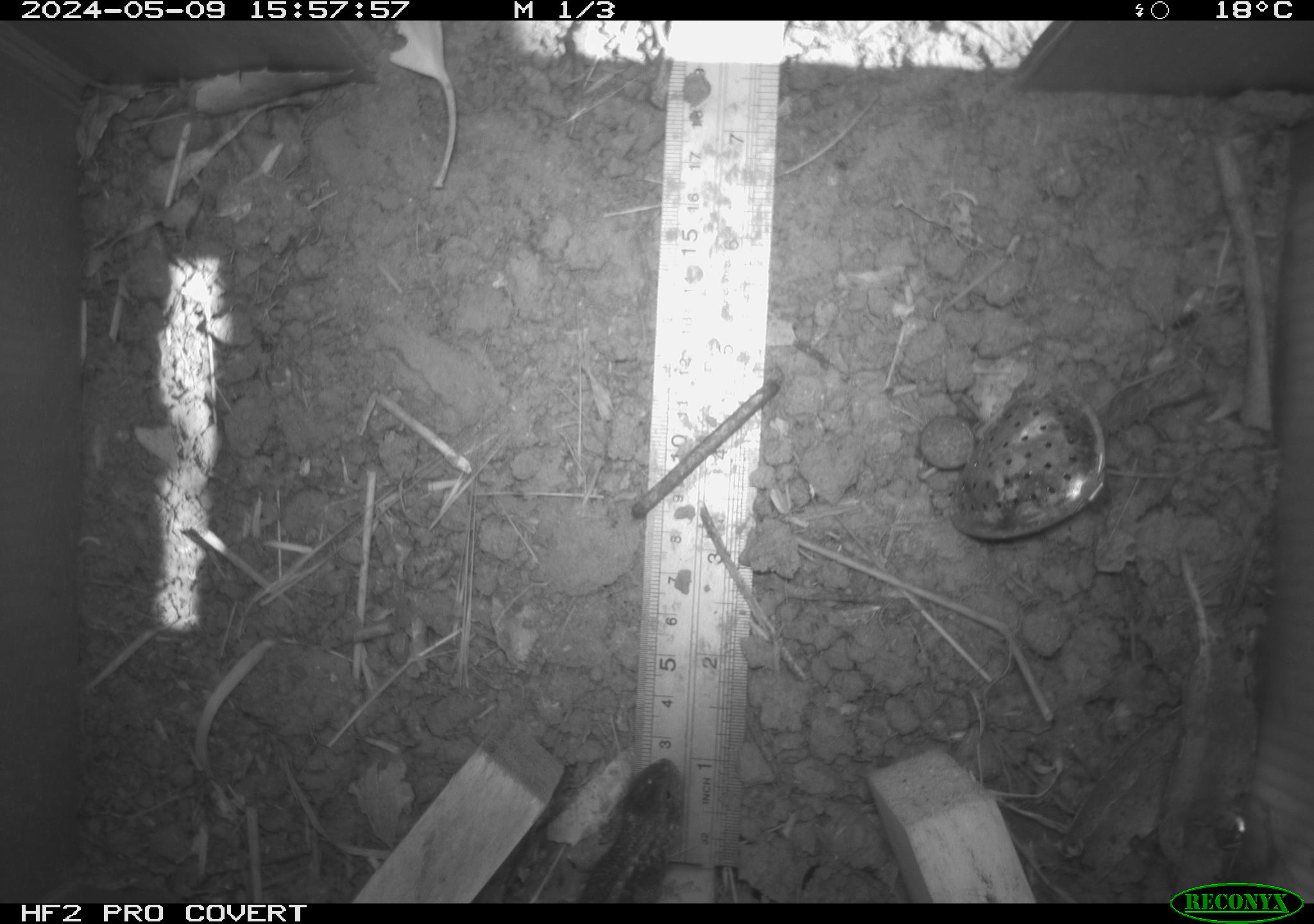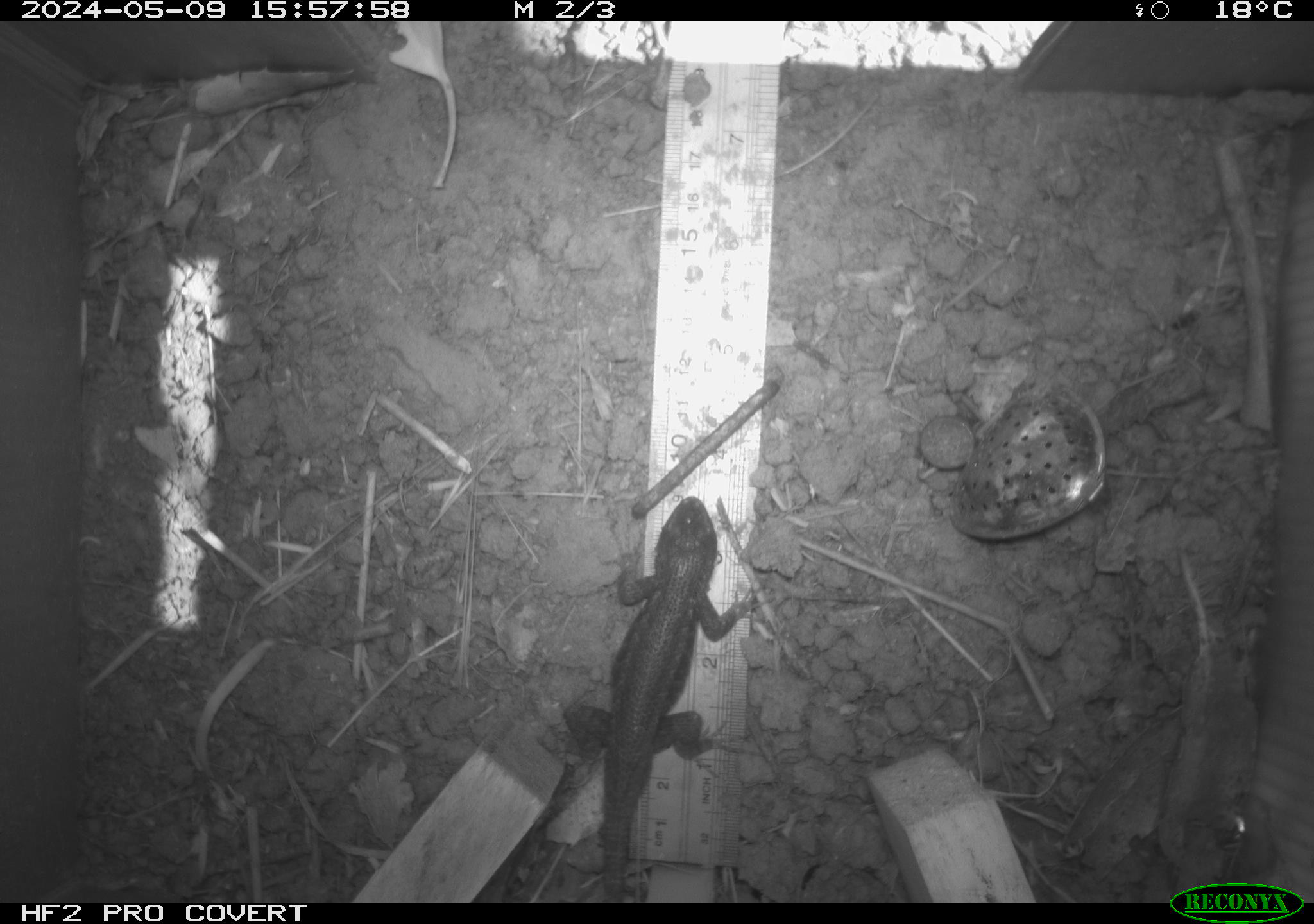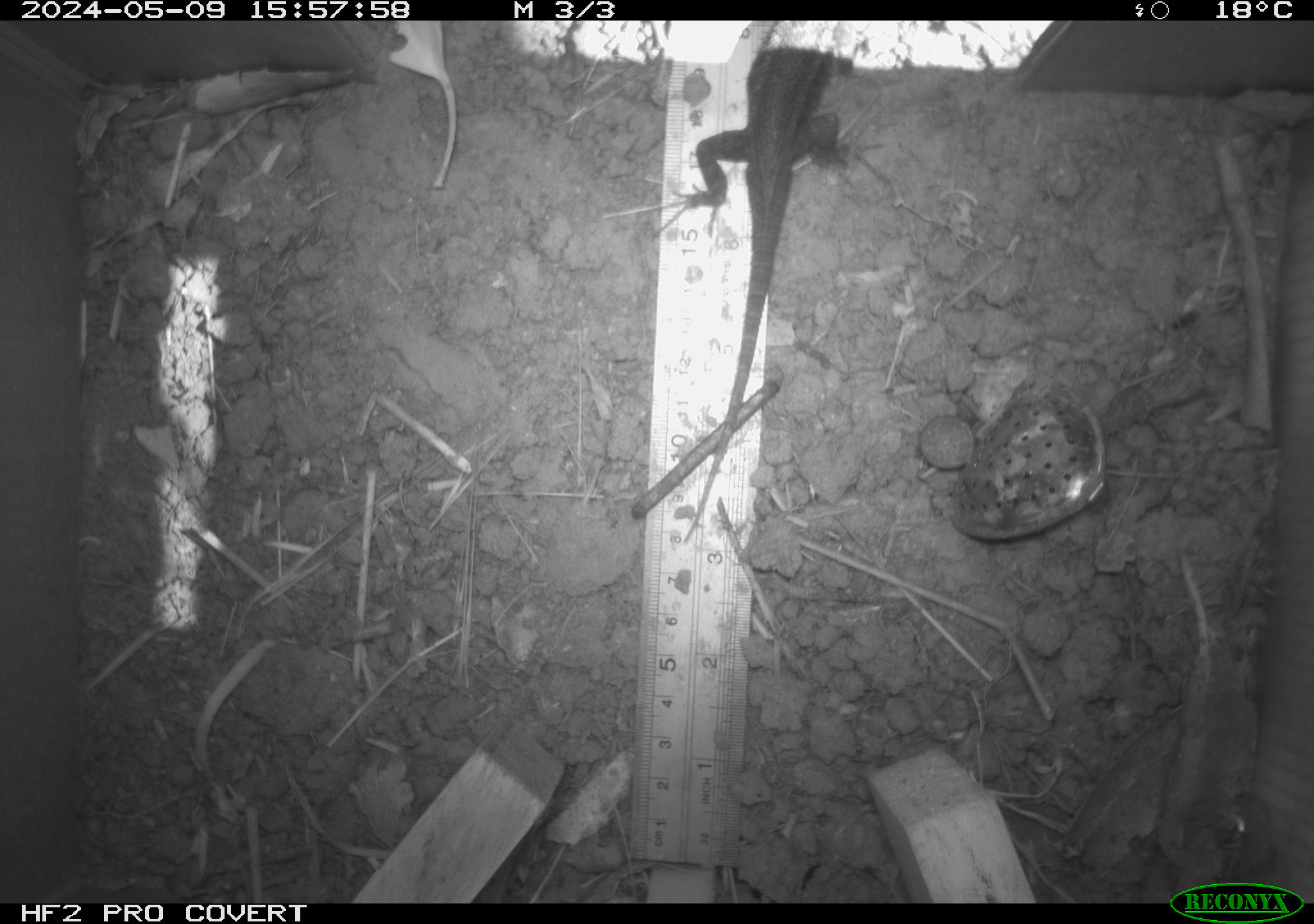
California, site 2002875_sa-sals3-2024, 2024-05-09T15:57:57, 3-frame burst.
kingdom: Animalia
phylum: Chordata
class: Reptilia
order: Squamata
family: Phrynosomatidae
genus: Sceloporus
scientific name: Sceloporus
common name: spiny lizards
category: sceloporus species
Sceloporus species (spiny lizards) (Sceloporus).